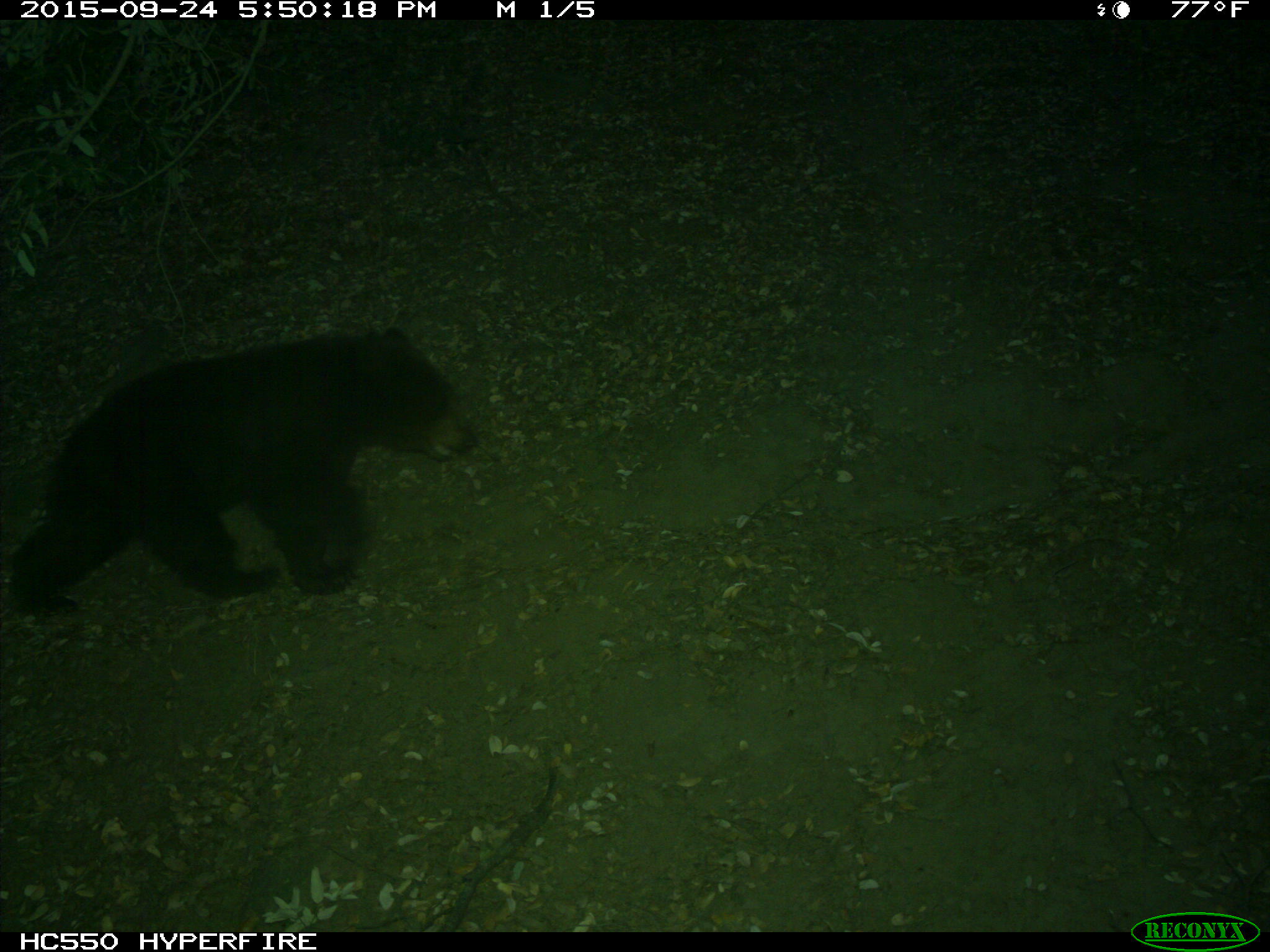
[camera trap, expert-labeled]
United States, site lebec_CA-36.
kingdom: Animalia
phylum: Chordata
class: Mammalia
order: Carnivora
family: Ursidae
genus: Ursus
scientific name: Ursus americanus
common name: american black bear